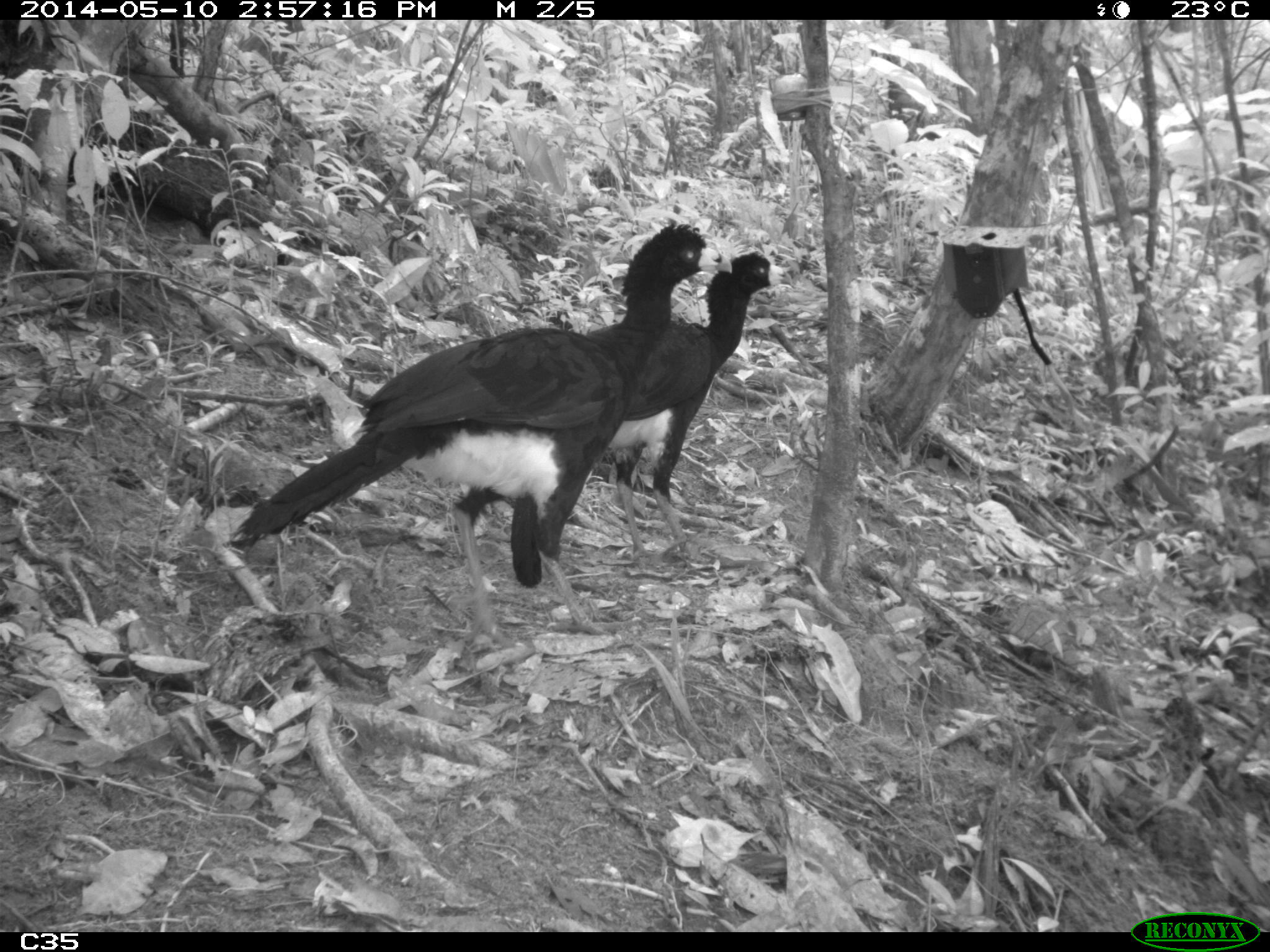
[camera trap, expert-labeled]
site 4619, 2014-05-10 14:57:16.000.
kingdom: Animalia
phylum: Chordata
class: Aves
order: Galliformes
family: Cracidae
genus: Crax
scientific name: Crax alector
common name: black curassow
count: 2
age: adult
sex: female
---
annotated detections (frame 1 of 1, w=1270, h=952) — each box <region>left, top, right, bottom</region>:
crax alector: <region>224, 222, 731, 647</region>; <region>605, 250, 792, 564</region>